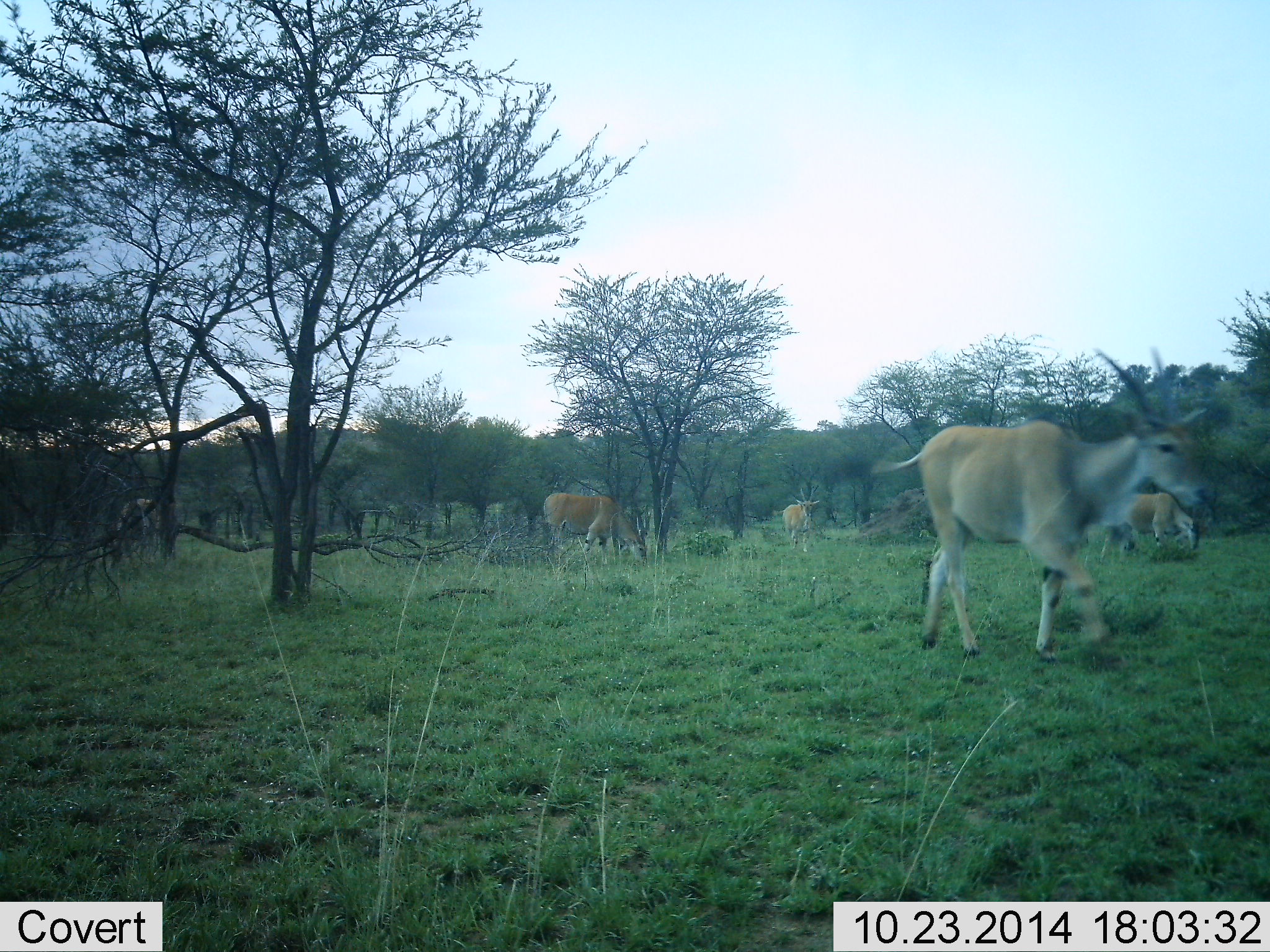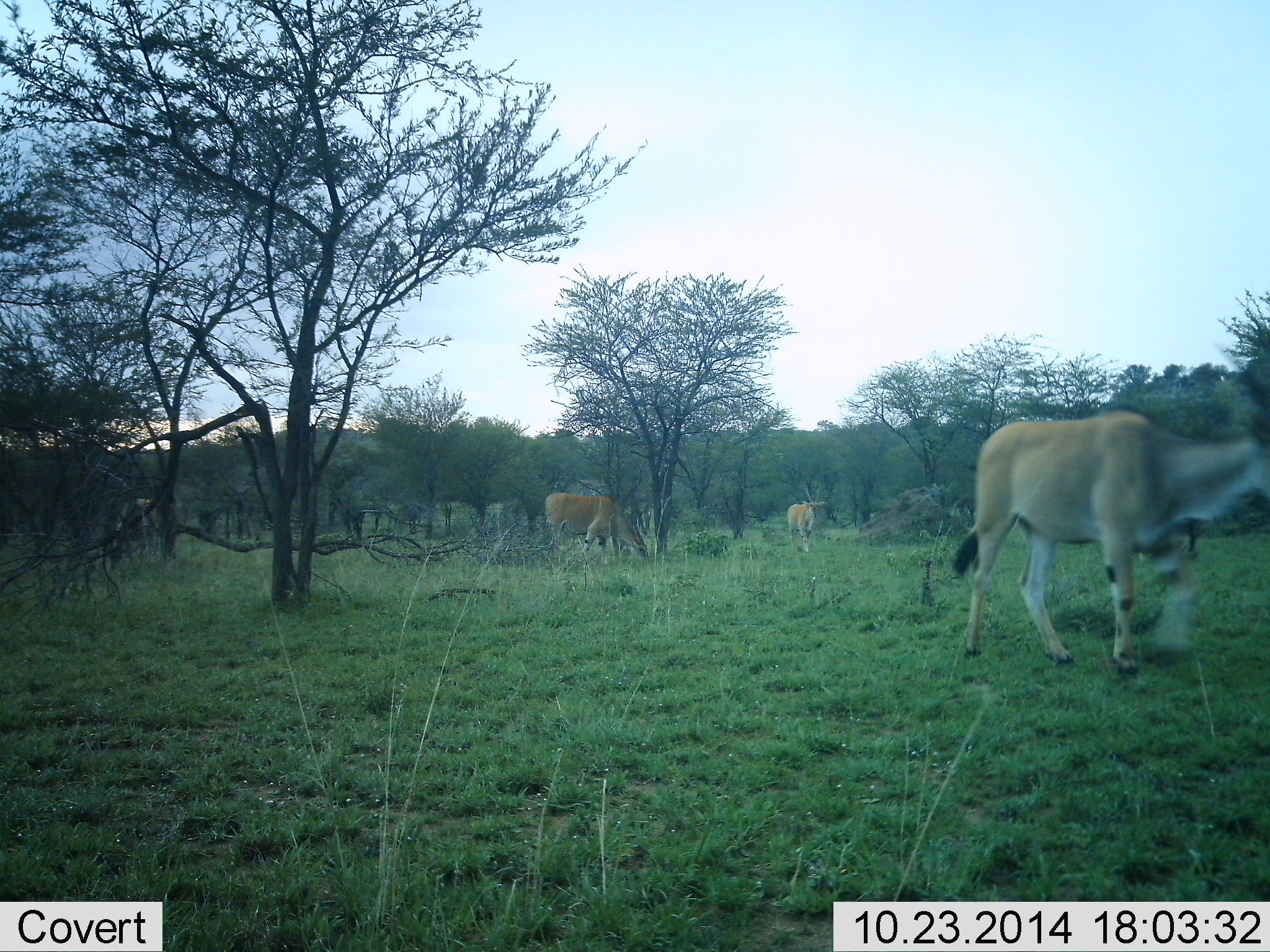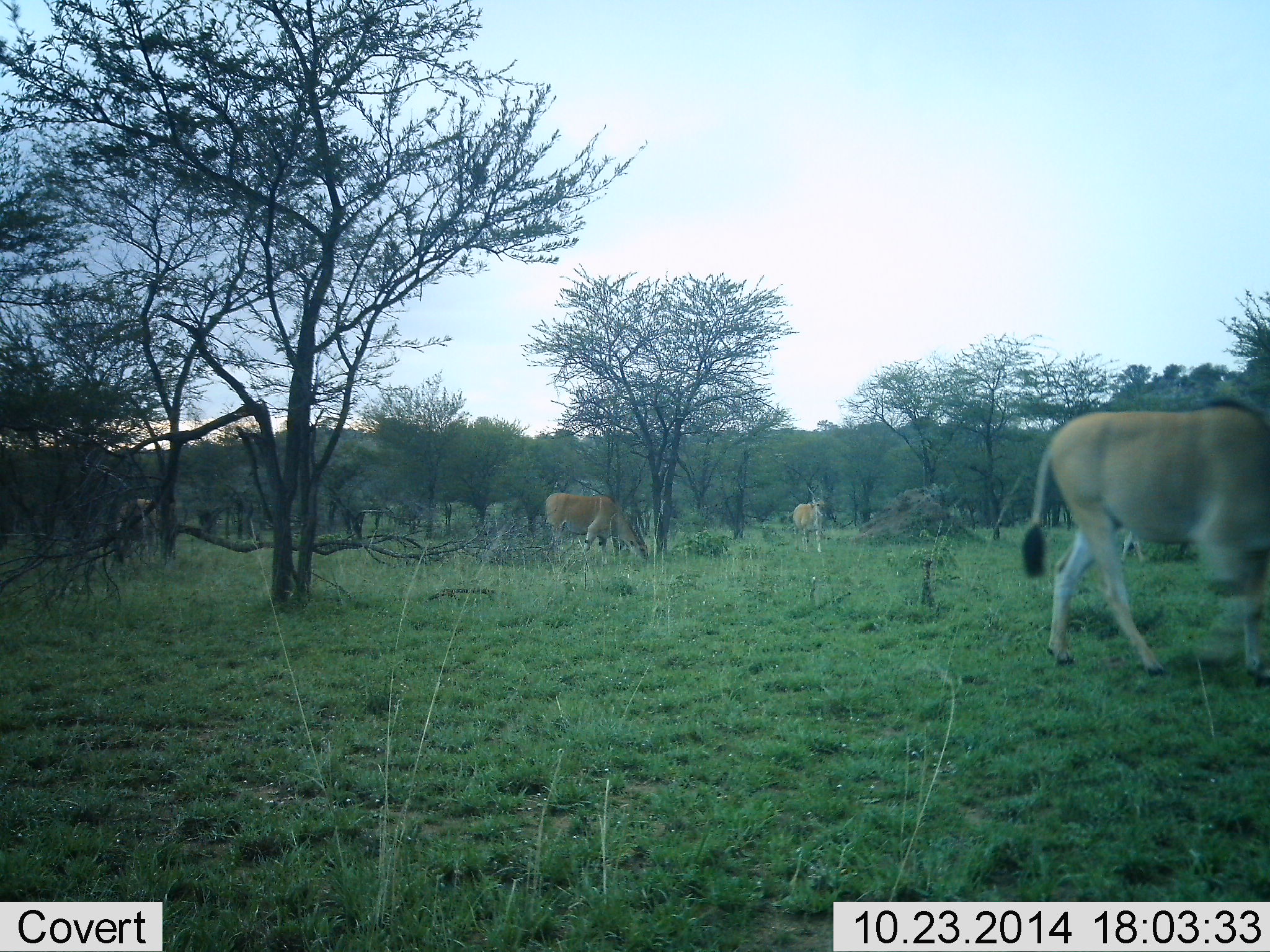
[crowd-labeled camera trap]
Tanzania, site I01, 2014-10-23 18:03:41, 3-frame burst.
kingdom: Animalia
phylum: Chordata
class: Mammalia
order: Artiodactyla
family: Bovidae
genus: Tragelaphus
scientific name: Tragelaphus oryx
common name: eland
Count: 4.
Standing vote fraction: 50%.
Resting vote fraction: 0%.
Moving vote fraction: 90%.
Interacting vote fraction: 0%.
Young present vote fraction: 0%.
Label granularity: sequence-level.